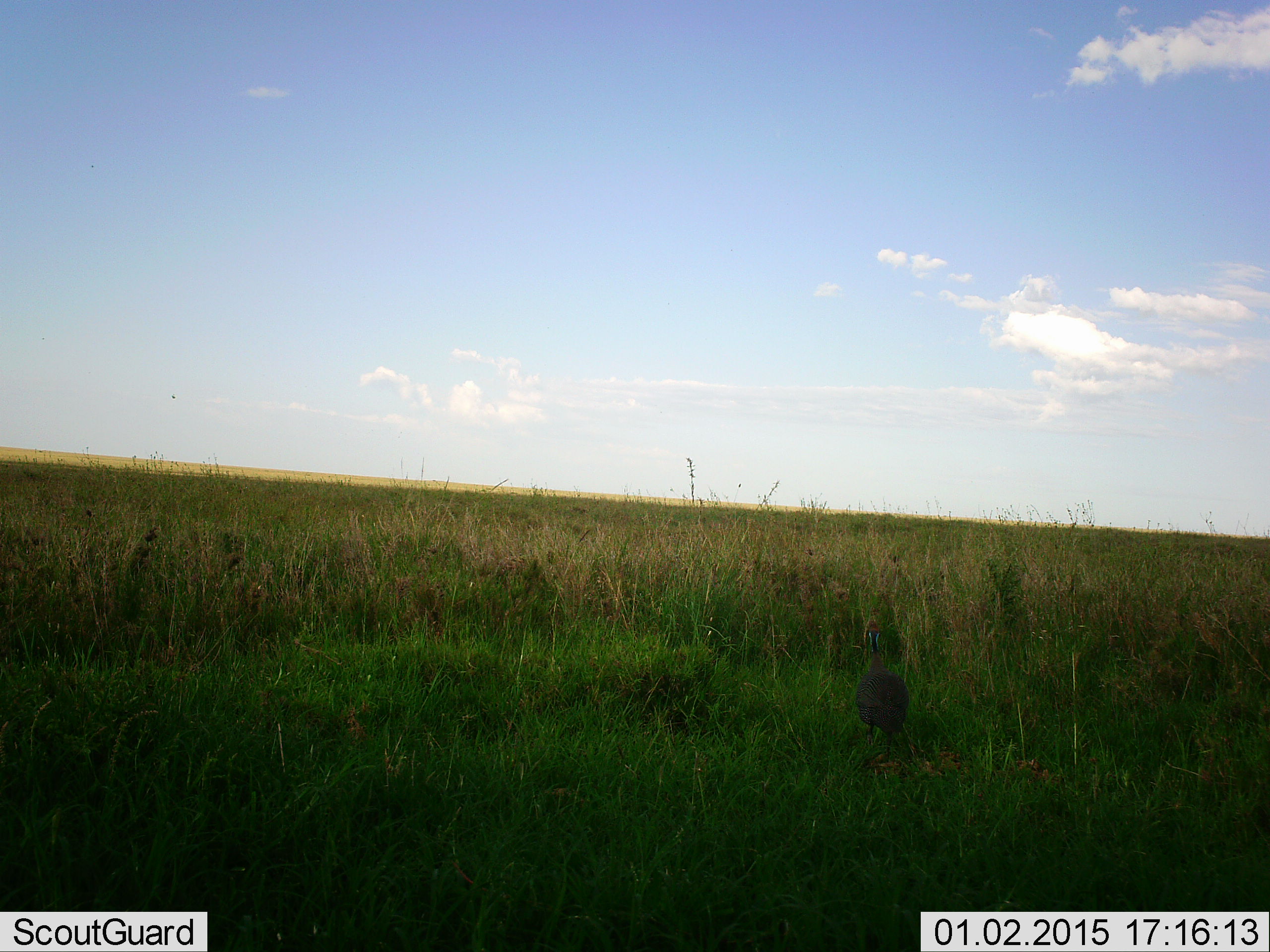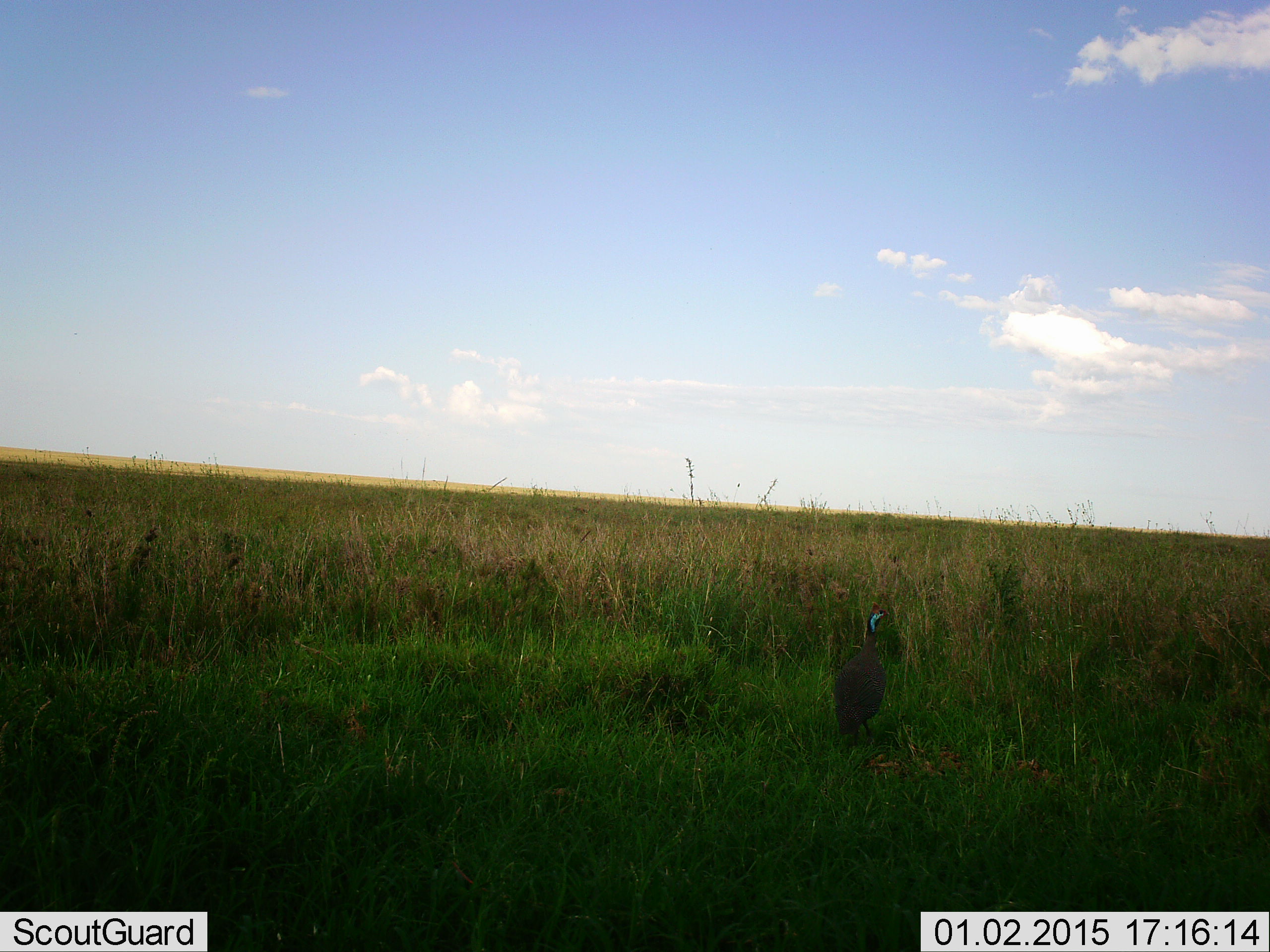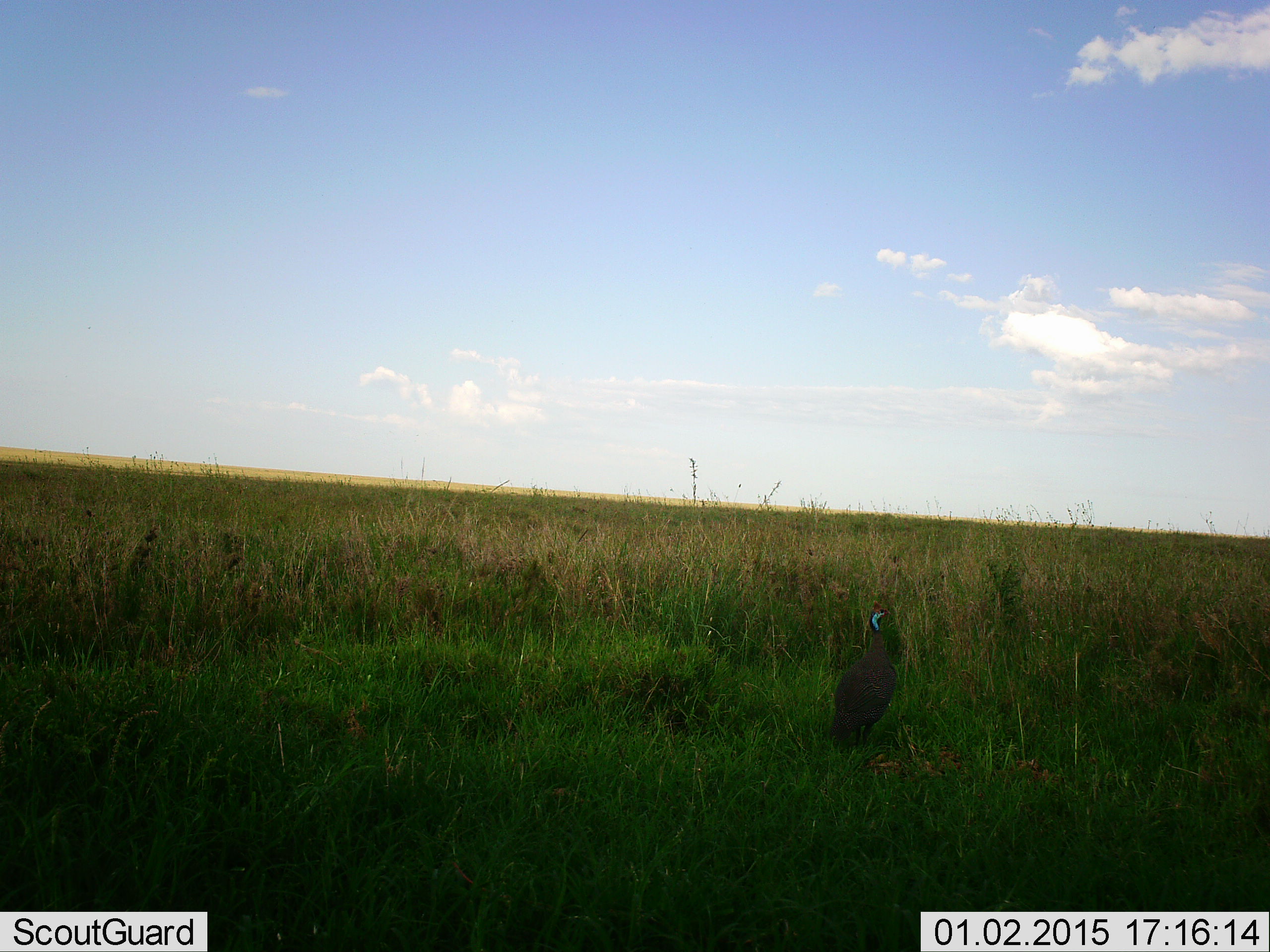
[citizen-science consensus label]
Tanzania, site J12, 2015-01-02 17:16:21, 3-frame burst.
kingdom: Animalia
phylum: Chordata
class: Aves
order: Galliformes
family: Numididae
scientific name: Numididae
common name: guinea fowl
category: guineafowl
Guineafowl (guinea fowl) (Numididae), count 1. Behavior (volunteer vote fractions): standing 80%, resting 0%, moving 20%, interacting 0%. Young present (vote fraction): 0%. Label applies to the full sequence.